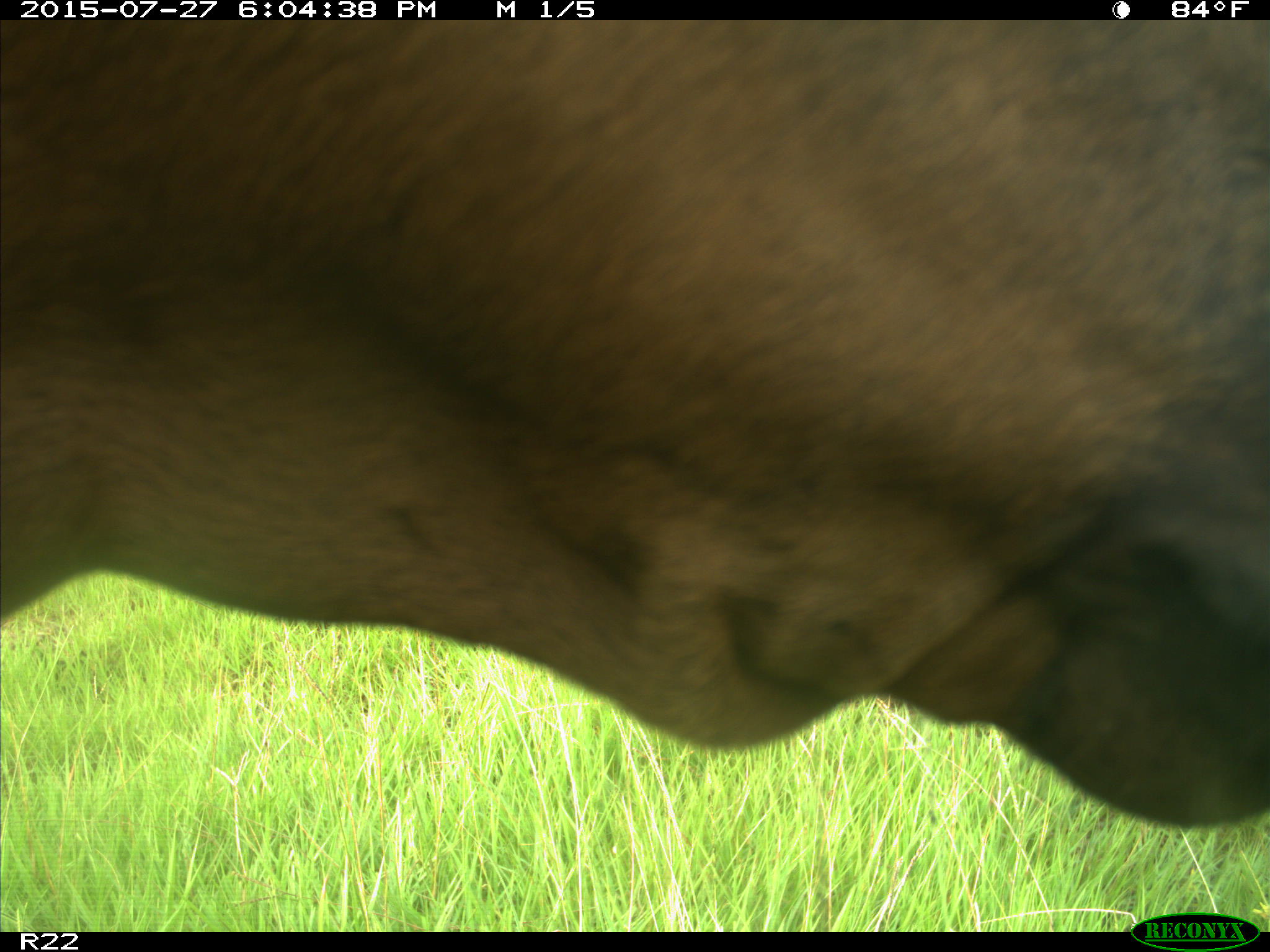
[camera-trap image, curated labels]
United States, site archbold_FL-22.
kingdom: Animalia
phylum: Chordata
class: Mammalia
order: Artiodactyla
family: Bovidae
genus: Bos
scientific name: Bos taurus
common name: domestic cow